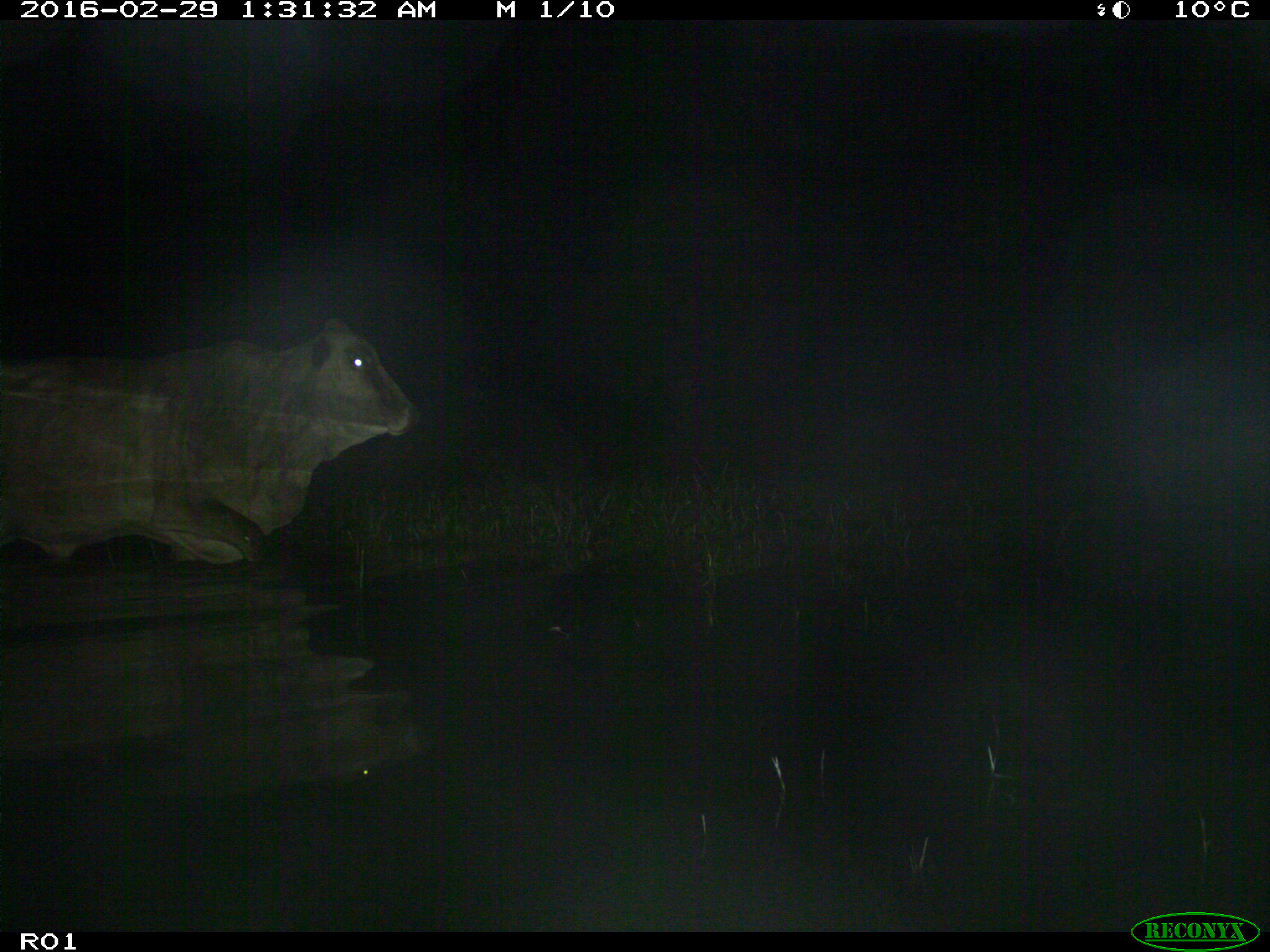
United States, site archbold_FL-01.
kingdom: Animalia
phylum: Chordata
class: Mammalia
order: Artiodactyla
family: Bovidae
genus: Bos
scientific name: Bos taurus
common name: domestic cow